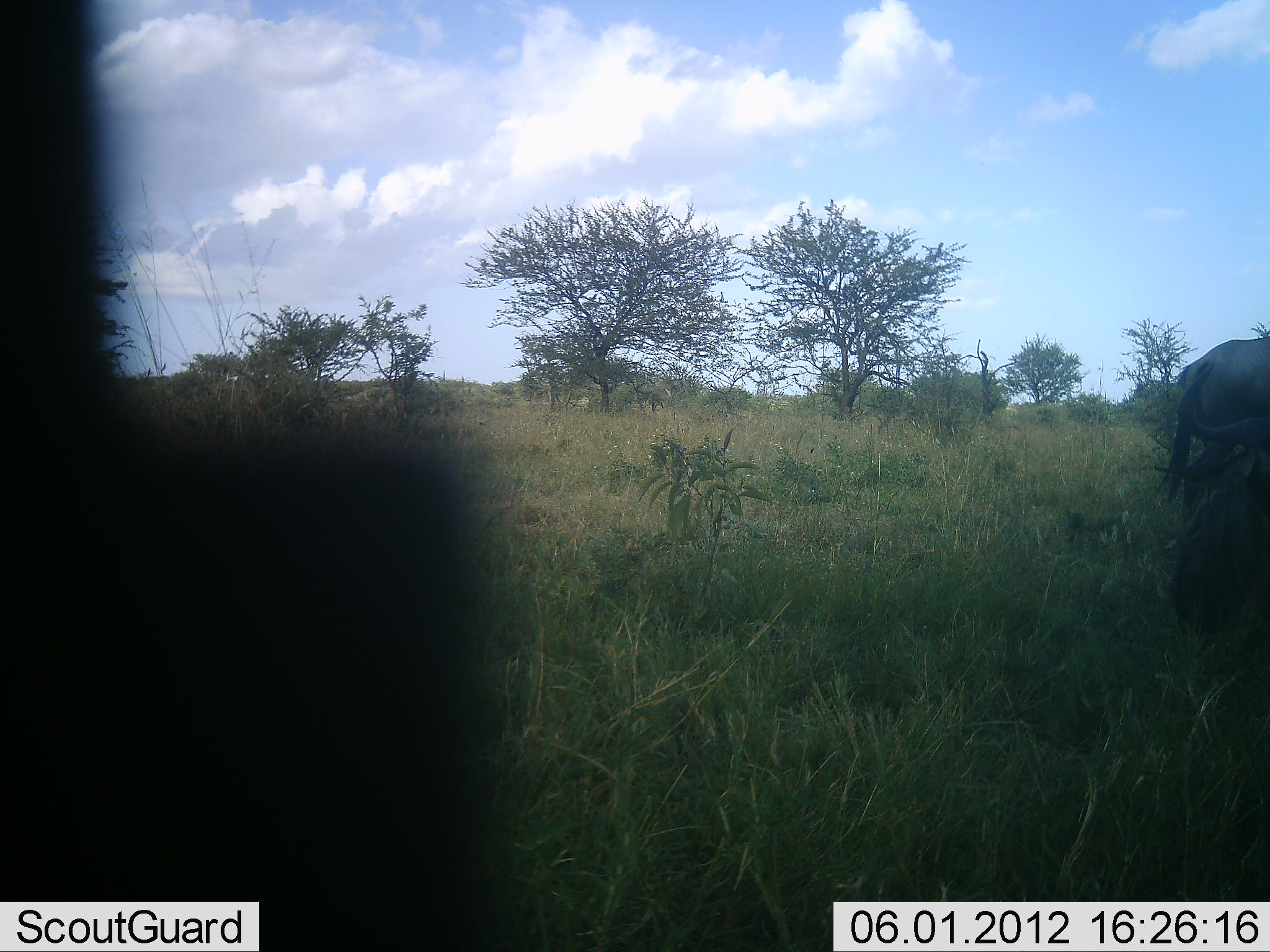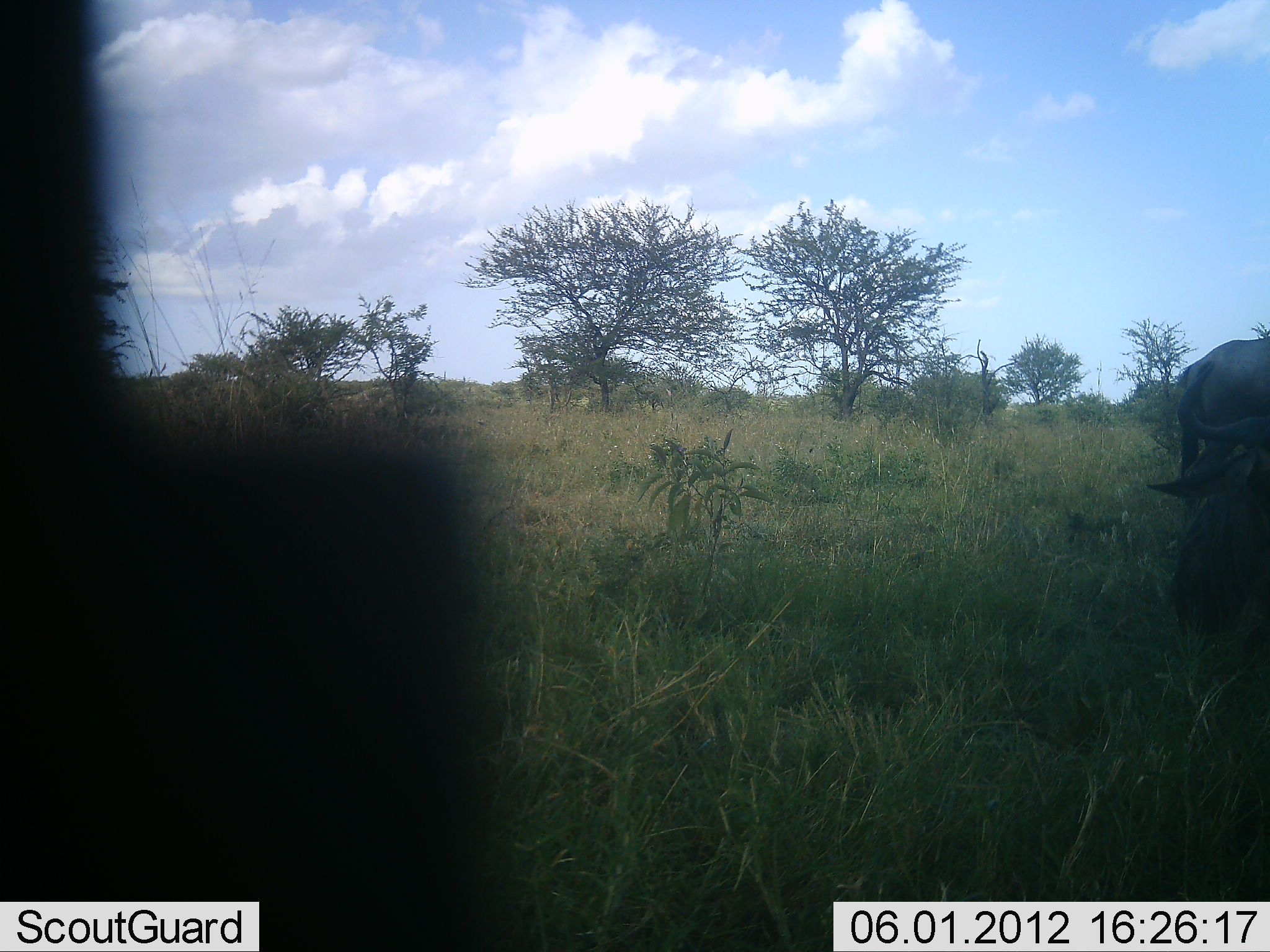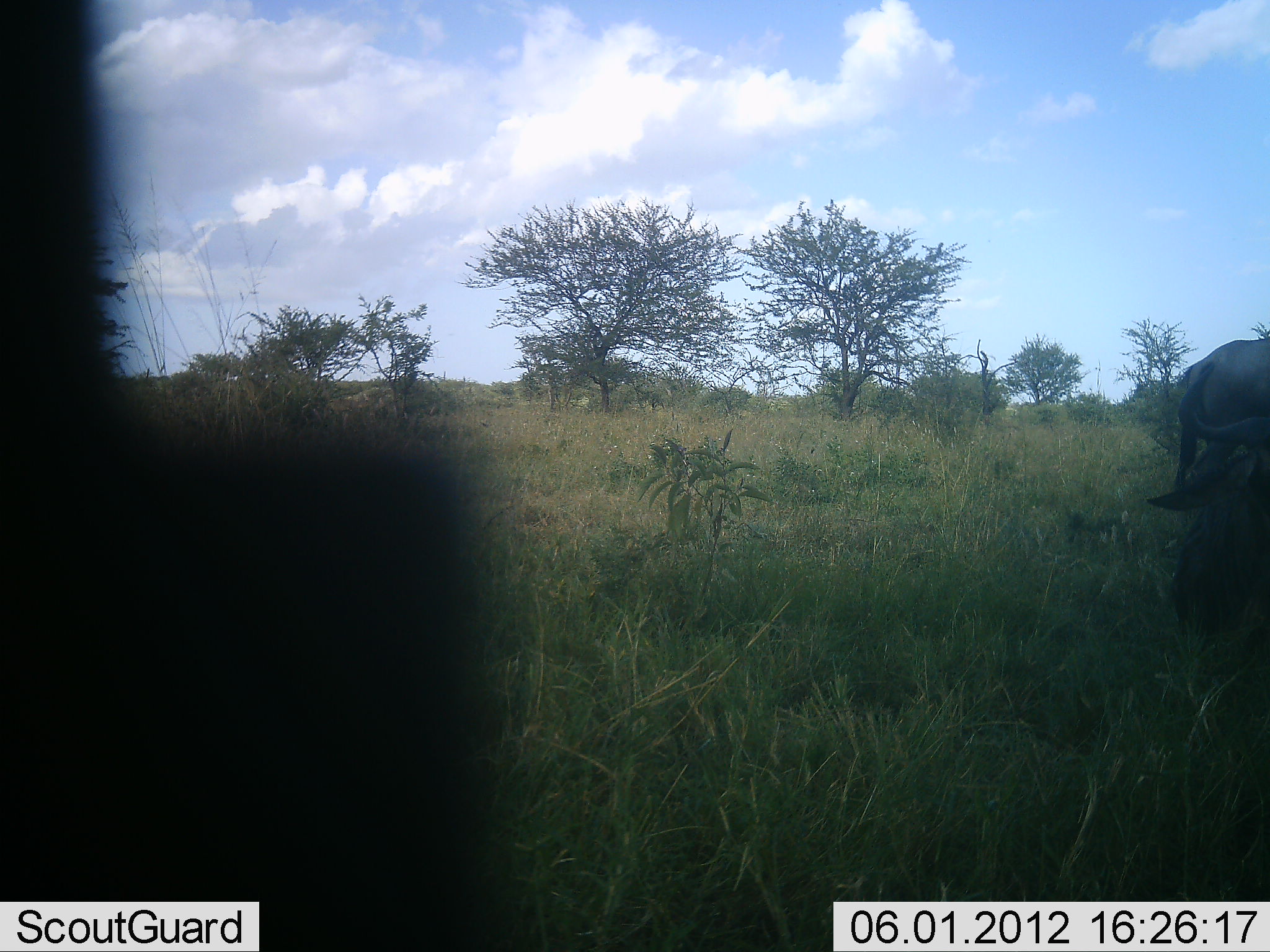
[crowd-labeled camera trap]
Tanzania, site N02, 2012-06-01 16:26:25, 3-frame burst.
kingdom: Animalia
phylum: Chordata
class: Mammalia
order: Artiodactyla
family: Bovidae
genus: Connochaetes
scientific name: Connochaetes taurinus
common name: blue wildebeest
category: wildebeest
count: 2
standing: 100%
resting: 30%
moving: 0%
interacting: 0%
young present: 0%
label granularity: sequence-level